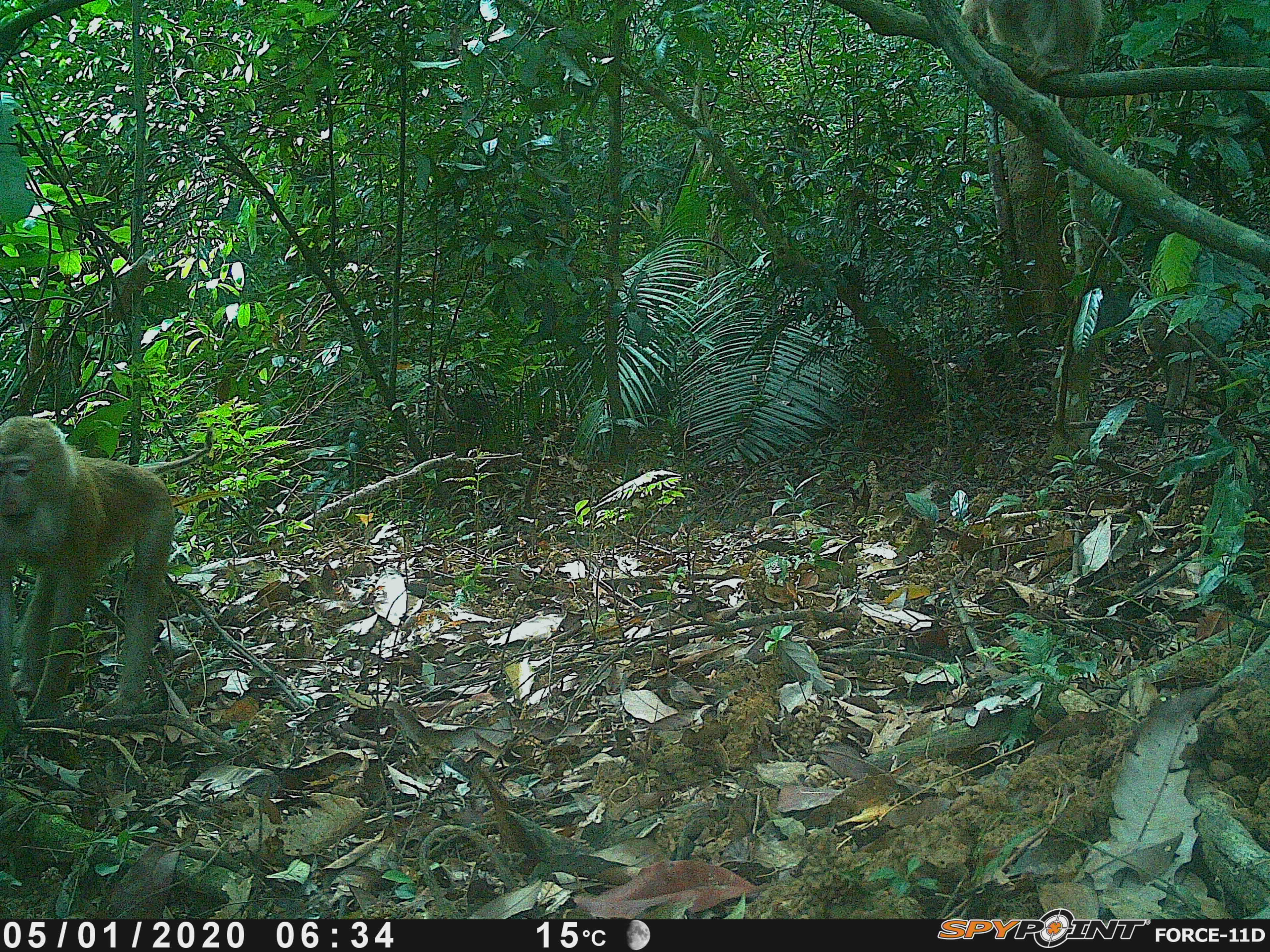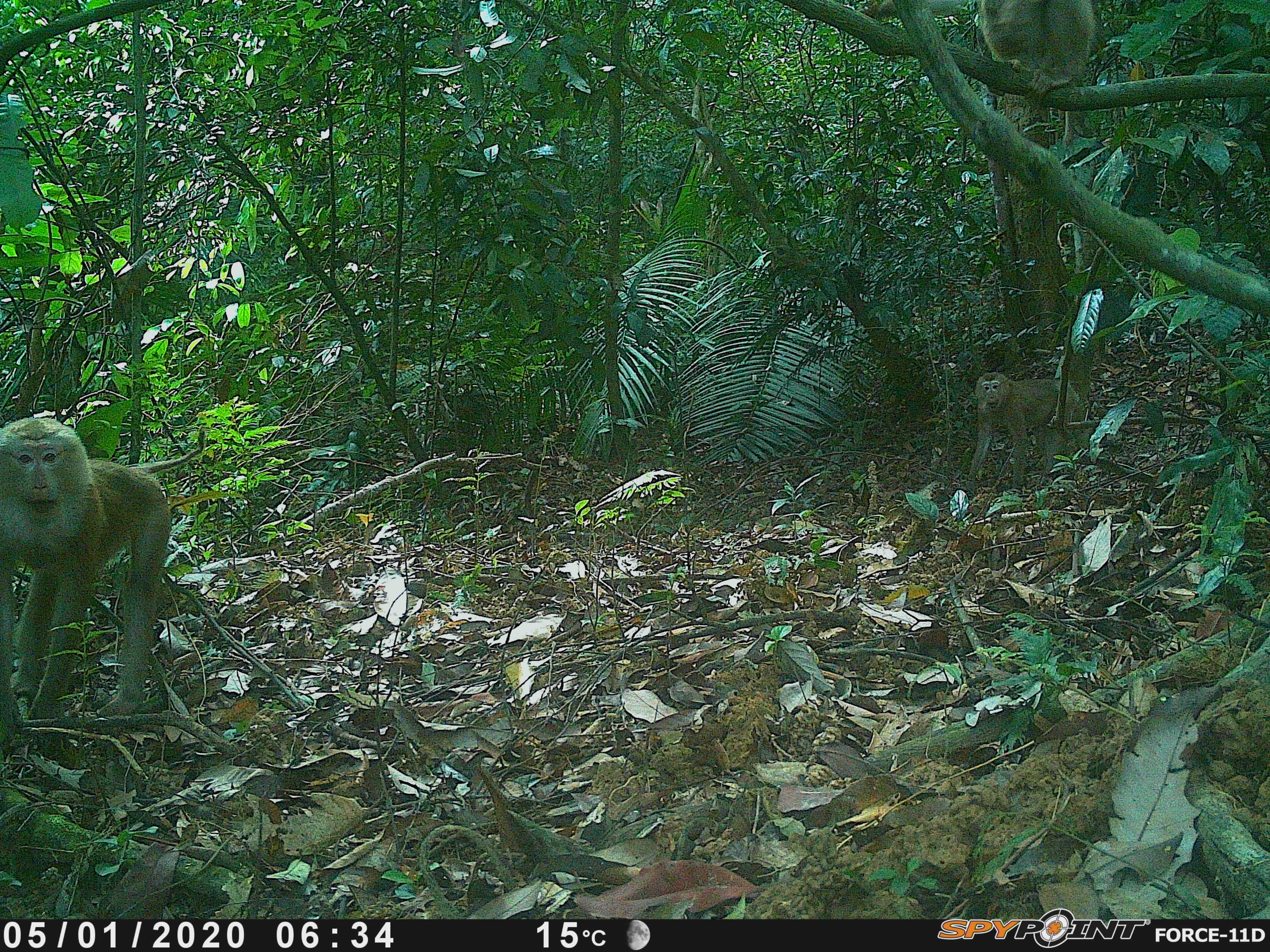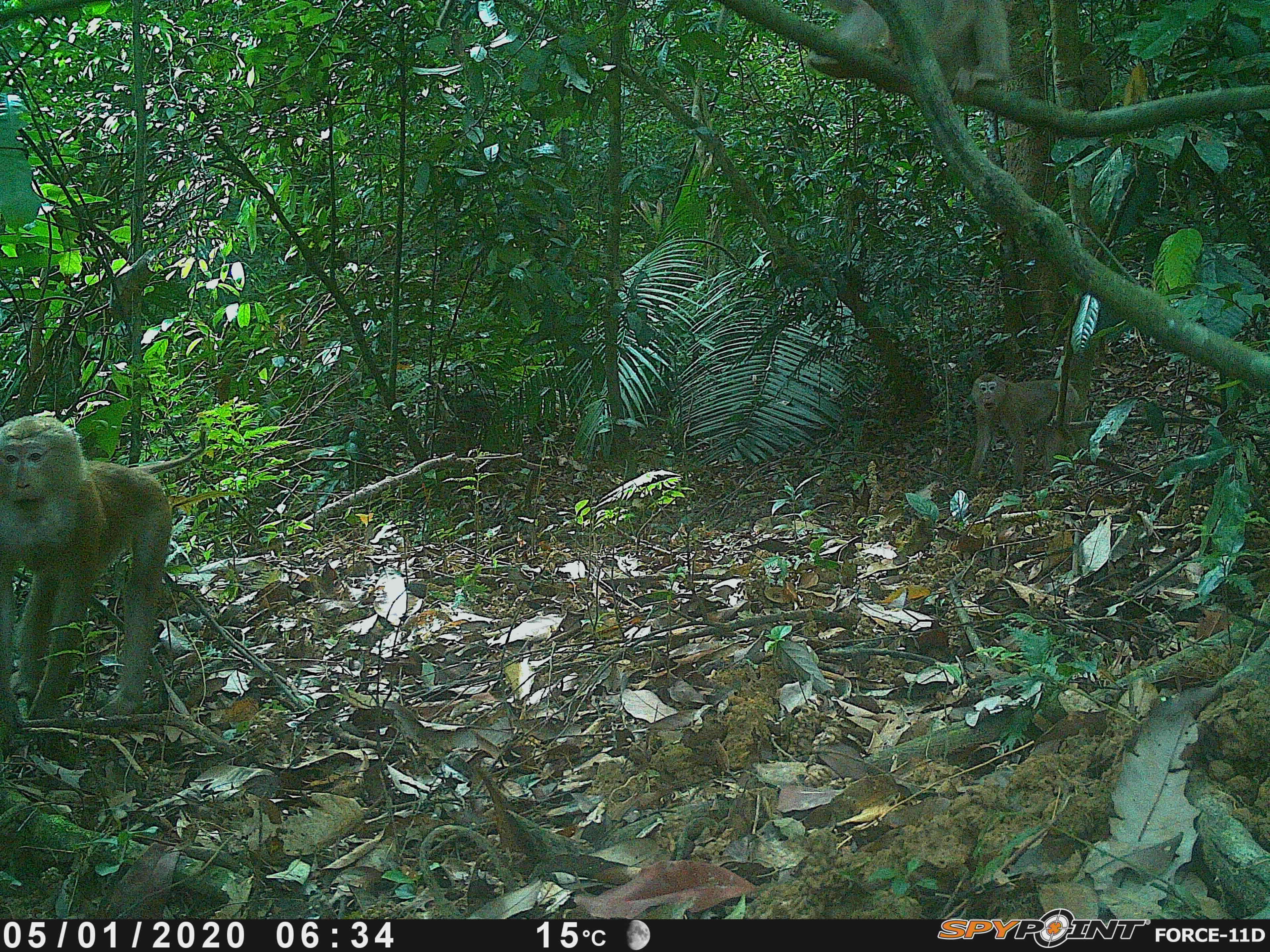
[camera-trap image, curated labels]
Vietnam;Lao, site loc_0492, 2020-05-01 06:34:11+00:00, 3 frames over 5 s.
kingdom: Animalia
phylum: Chordata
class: Mammalia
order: Primates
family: Cercopithecidae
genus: Macaca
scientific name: Macaca nemestrina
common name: pig-tailed macaque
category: pig tailed macaque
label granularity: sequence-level